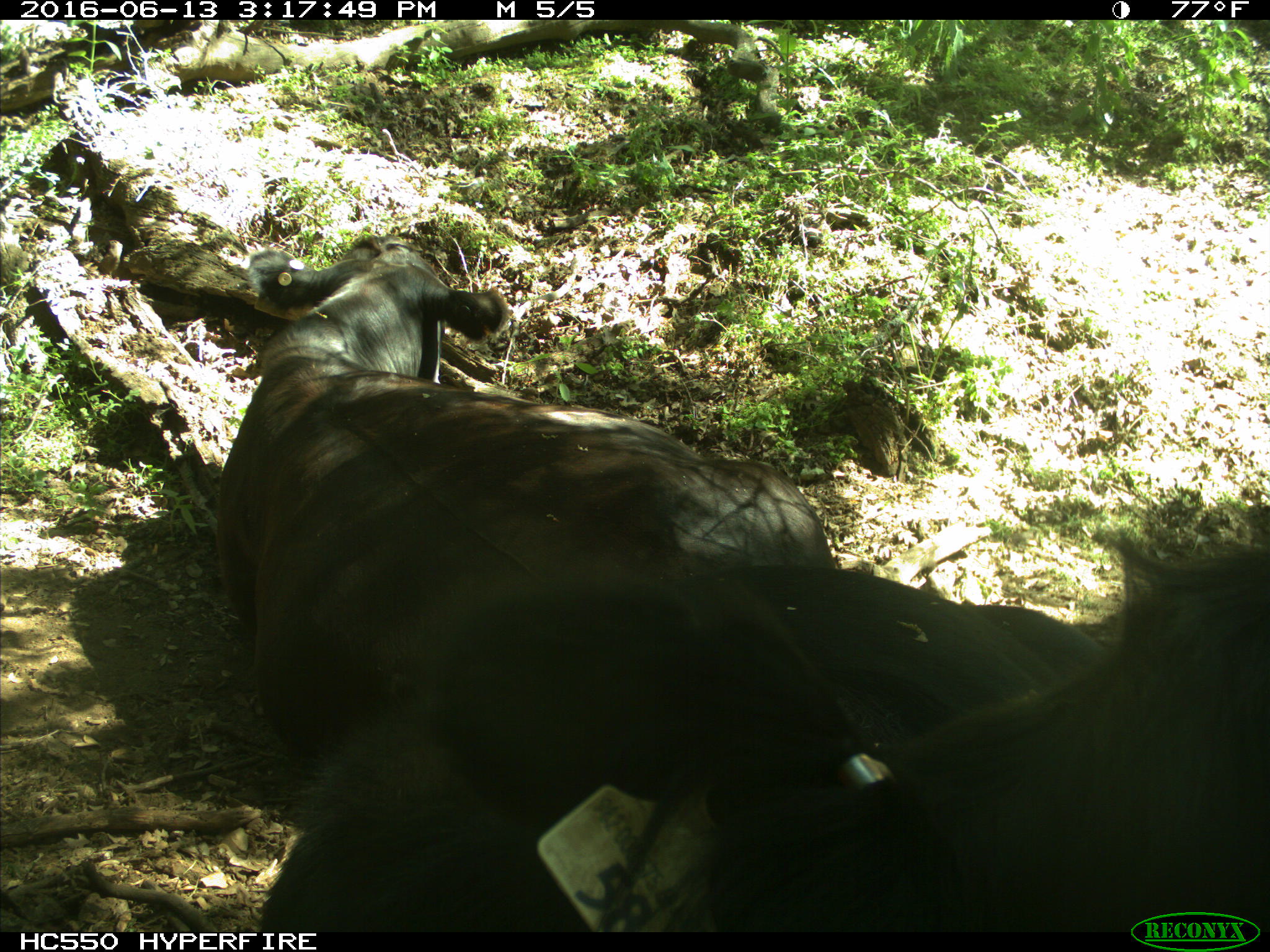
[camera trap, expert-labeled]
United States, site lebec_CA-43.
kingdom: Animalia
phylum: Chordata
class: Mammalia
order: Artiodactyla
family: Bovidae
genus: Bos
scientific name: Bos taurus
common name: domestic cow